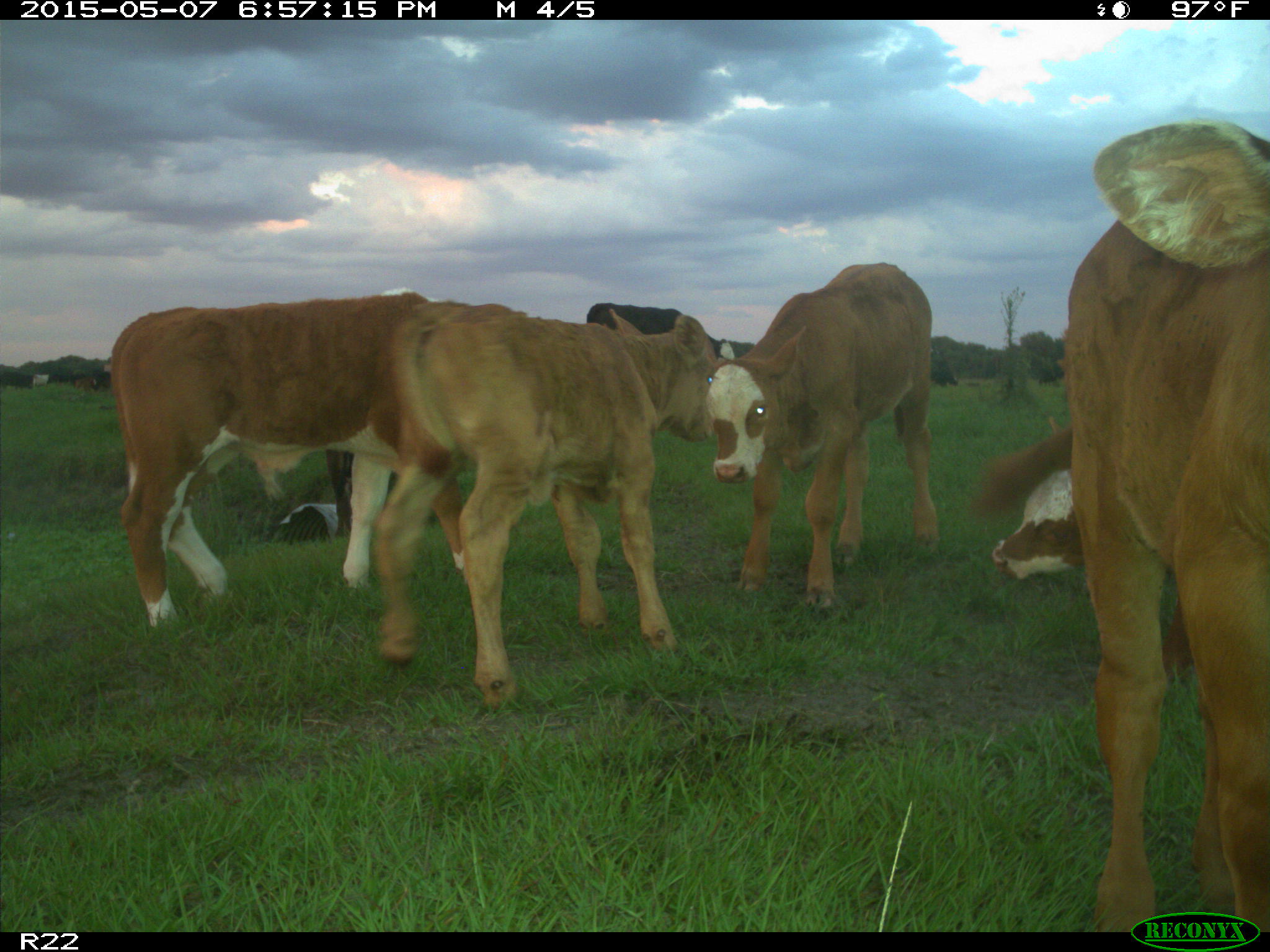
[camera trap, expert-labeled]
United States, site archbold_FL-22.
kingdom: Animalia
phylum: Chordata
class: Mammalia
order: Artiodactyla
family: Bovidae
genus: Bos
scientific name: Bos taurus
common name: domestic cow